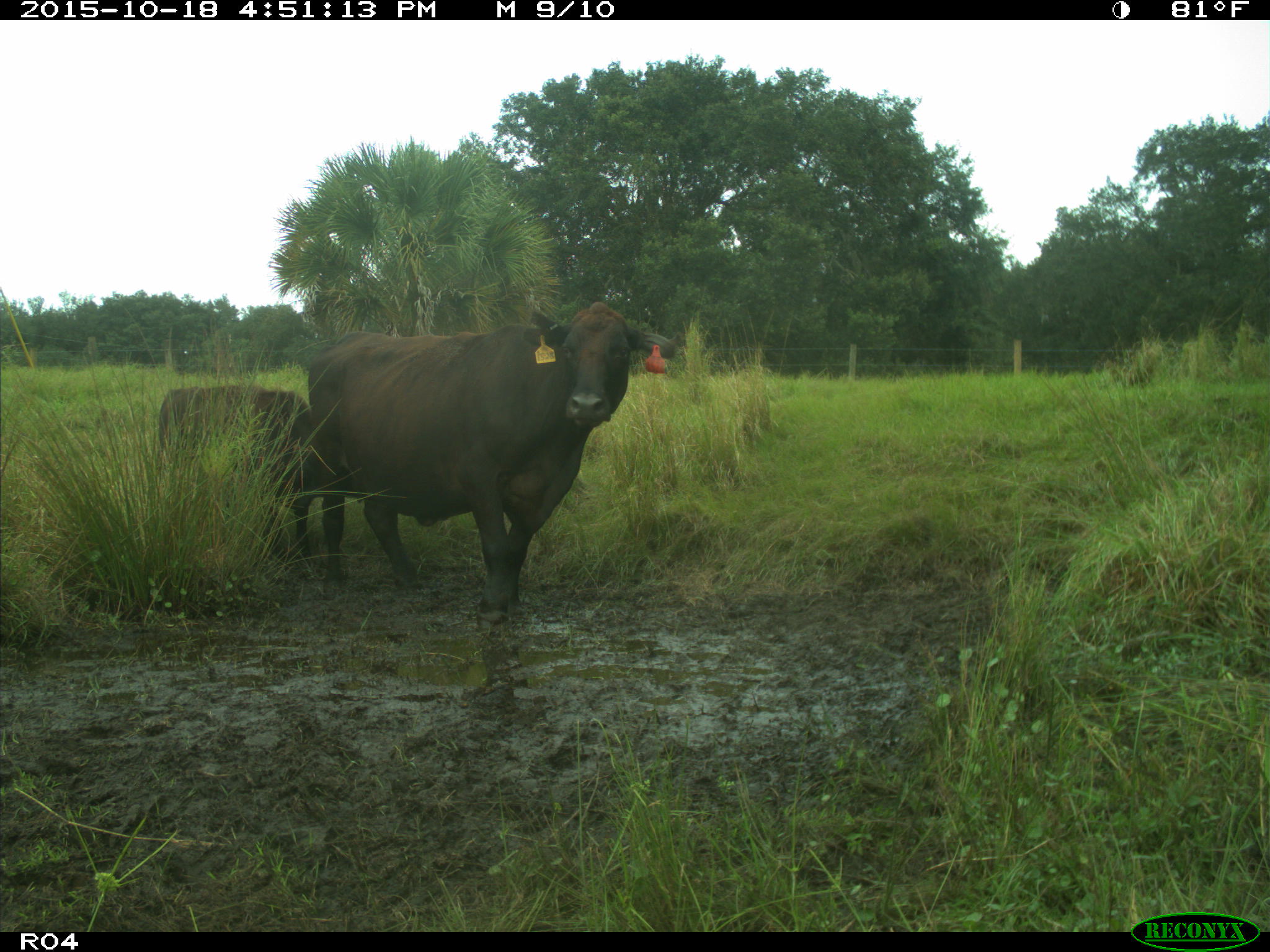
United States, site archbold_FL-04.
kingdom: Animalia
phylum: Chordata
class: Mammalia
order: Artiodactyla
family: Bovidae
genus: Bos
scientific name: Bos taurus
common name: domestic cow